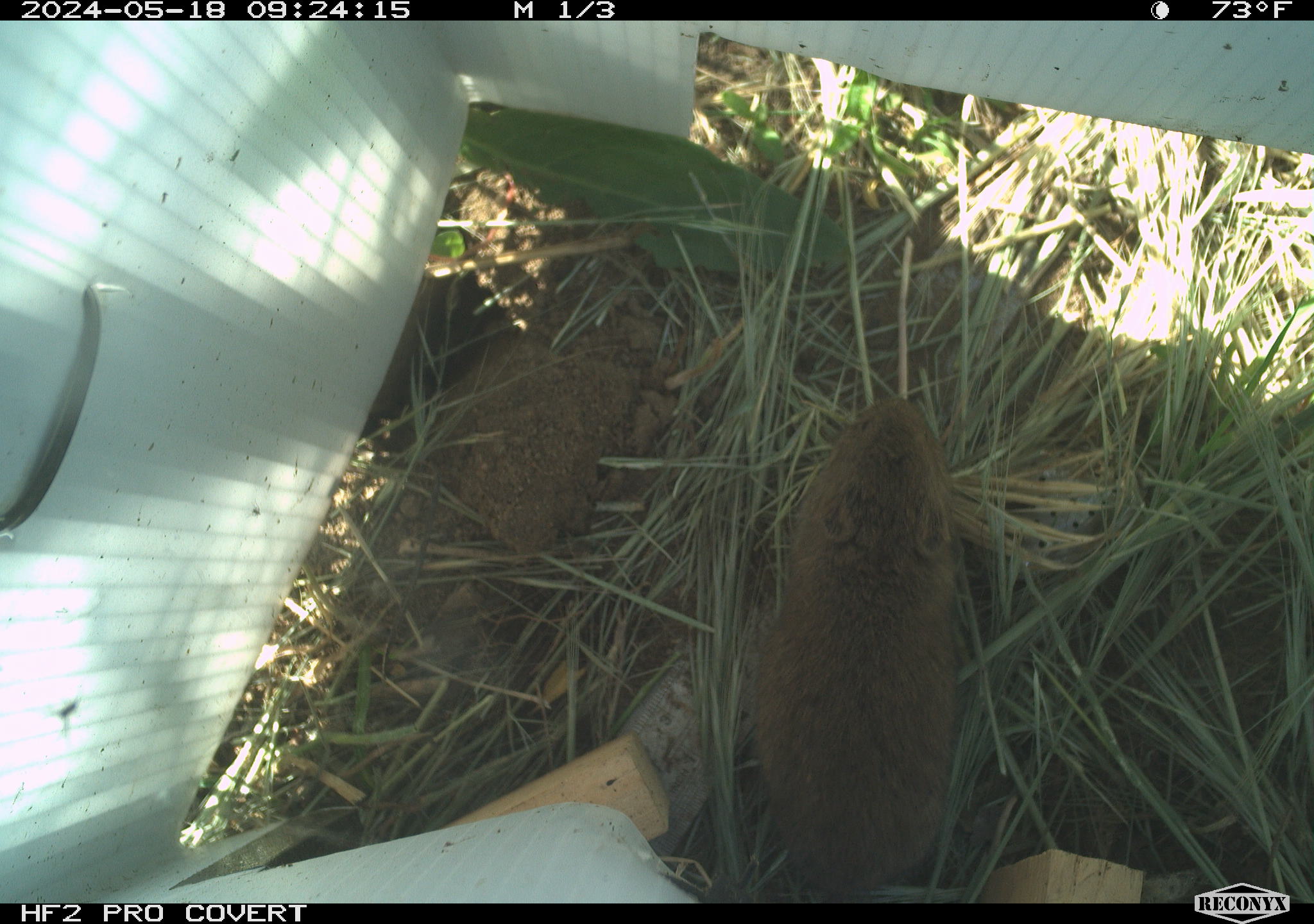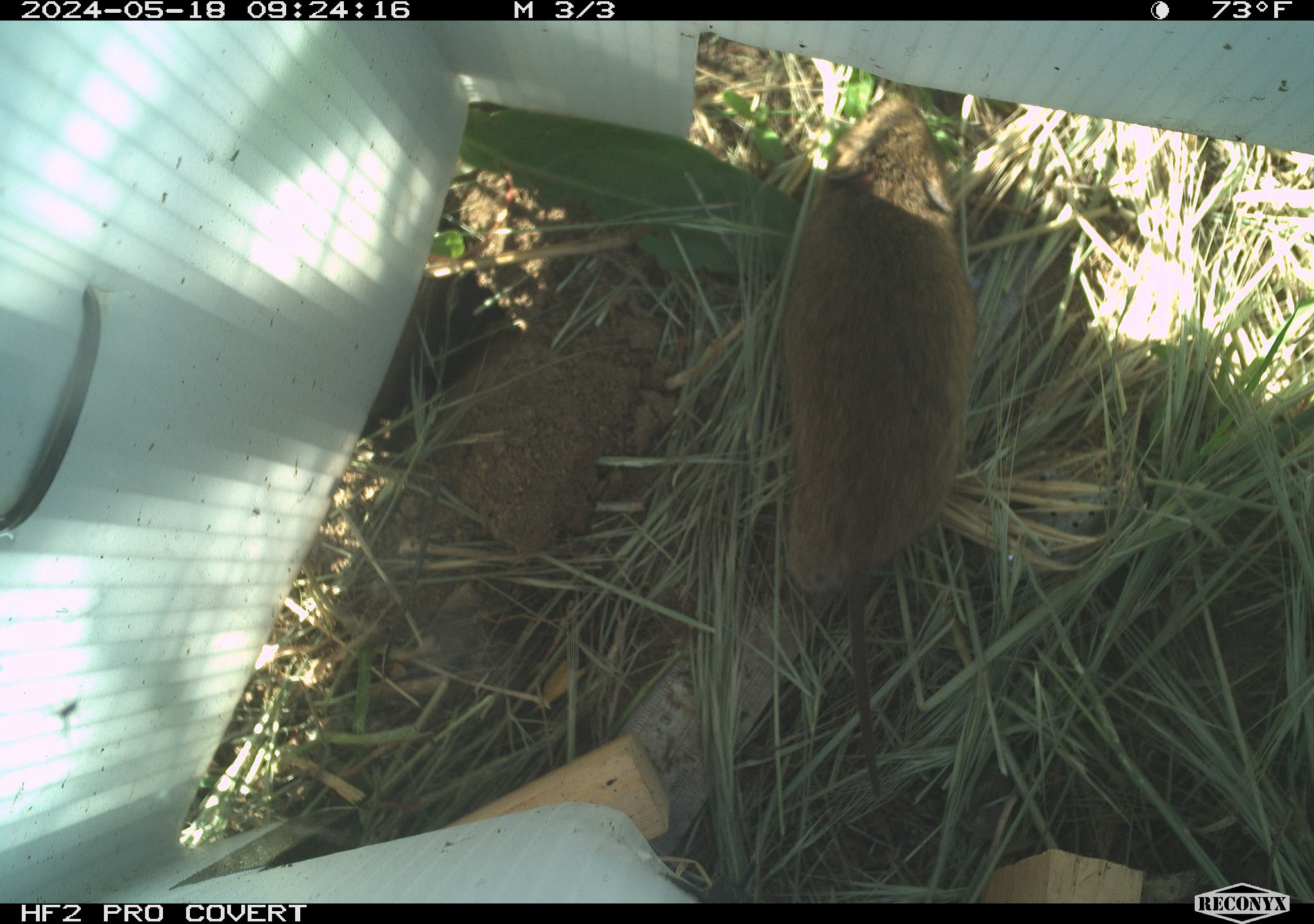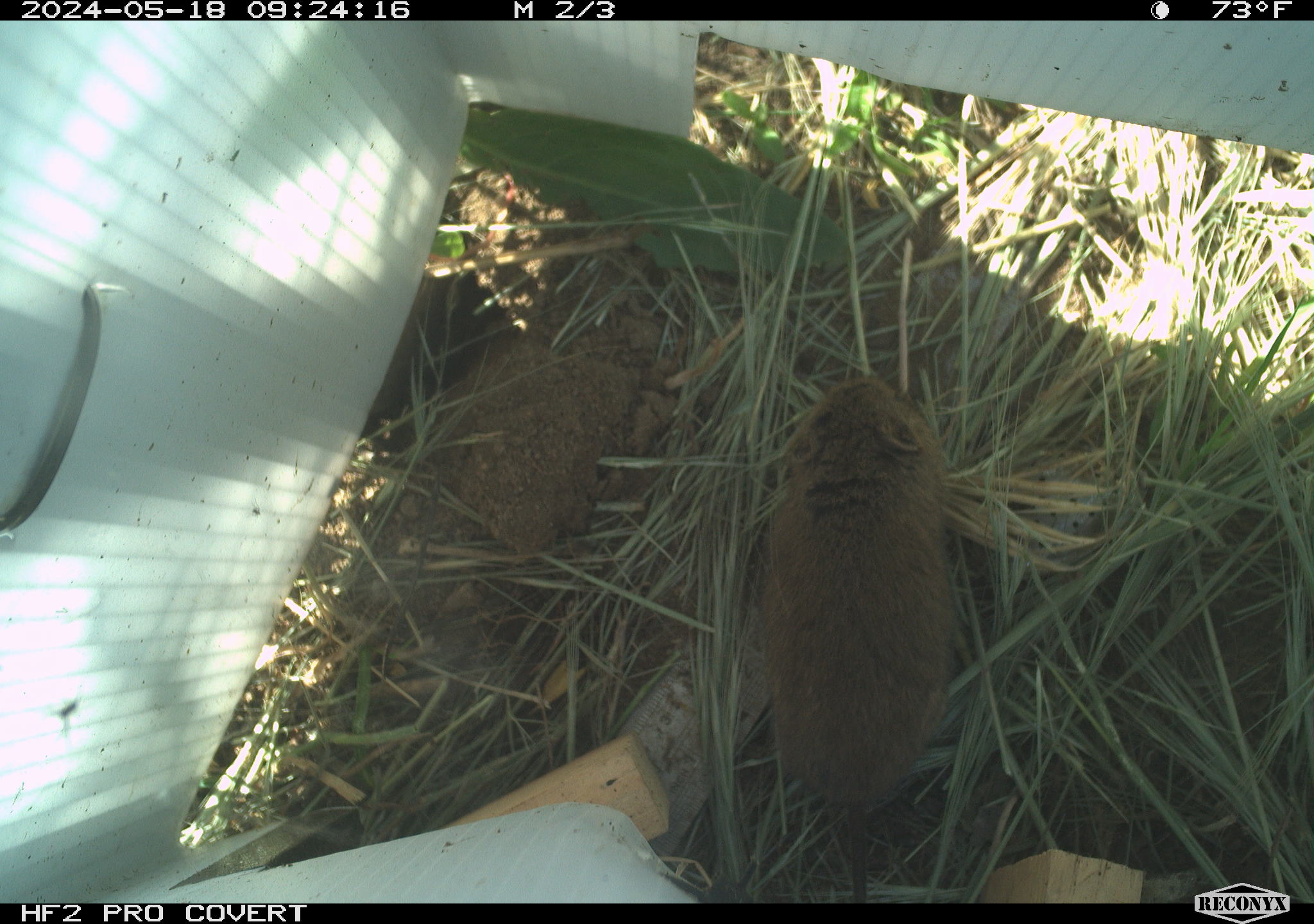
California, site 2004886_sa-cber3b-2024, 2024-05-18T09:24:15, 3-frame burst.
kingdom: Animalia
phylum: Chordata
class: Mammalia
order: Rodentia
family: Cricetidae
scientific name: Arvicolinae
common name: voles, lemmings, and muskrats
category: arvicolinae subfamily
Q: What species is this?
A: Arvicolinae subfamily (voles, lemmings, and muskrats) (Arvicolinae).